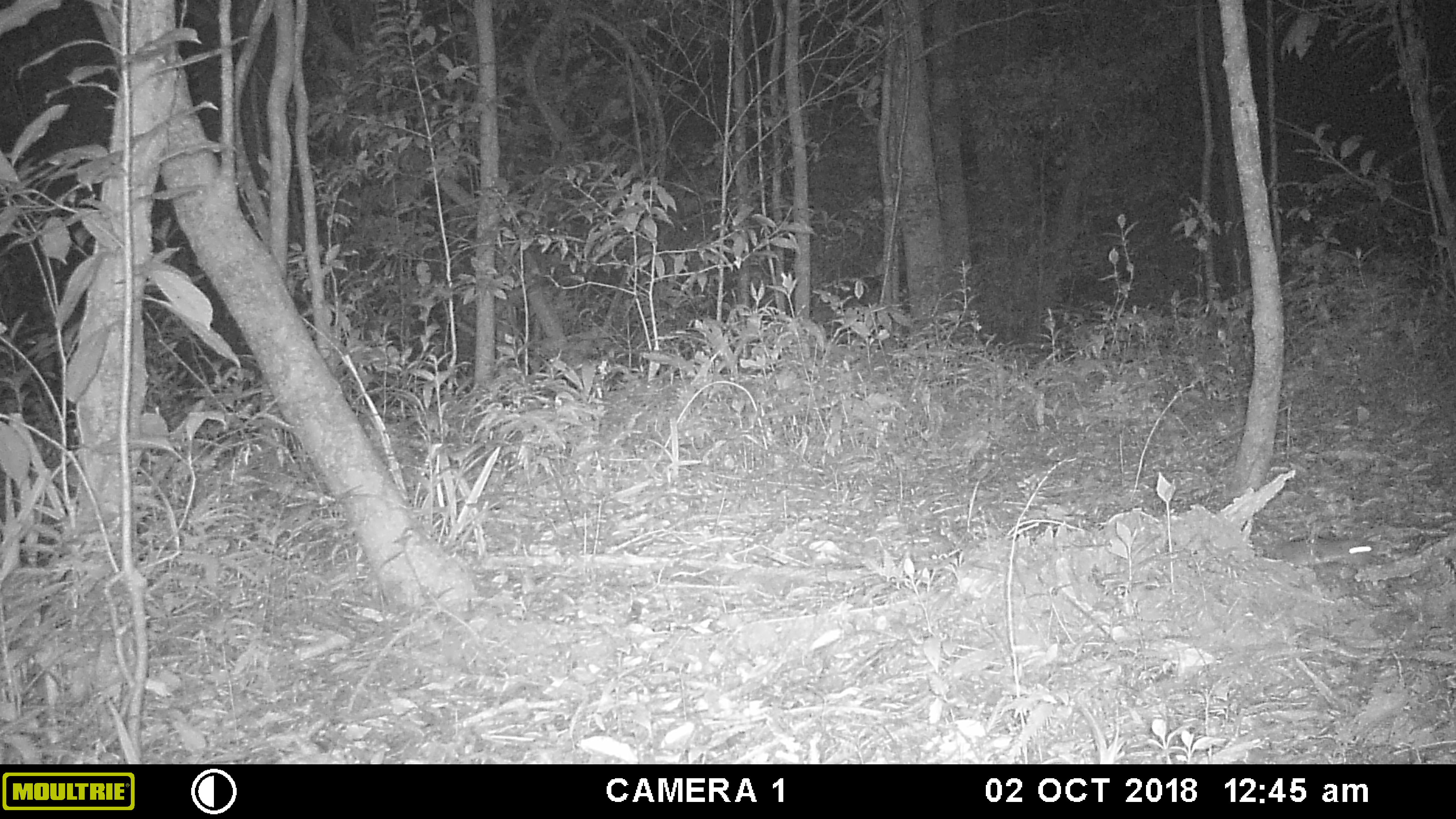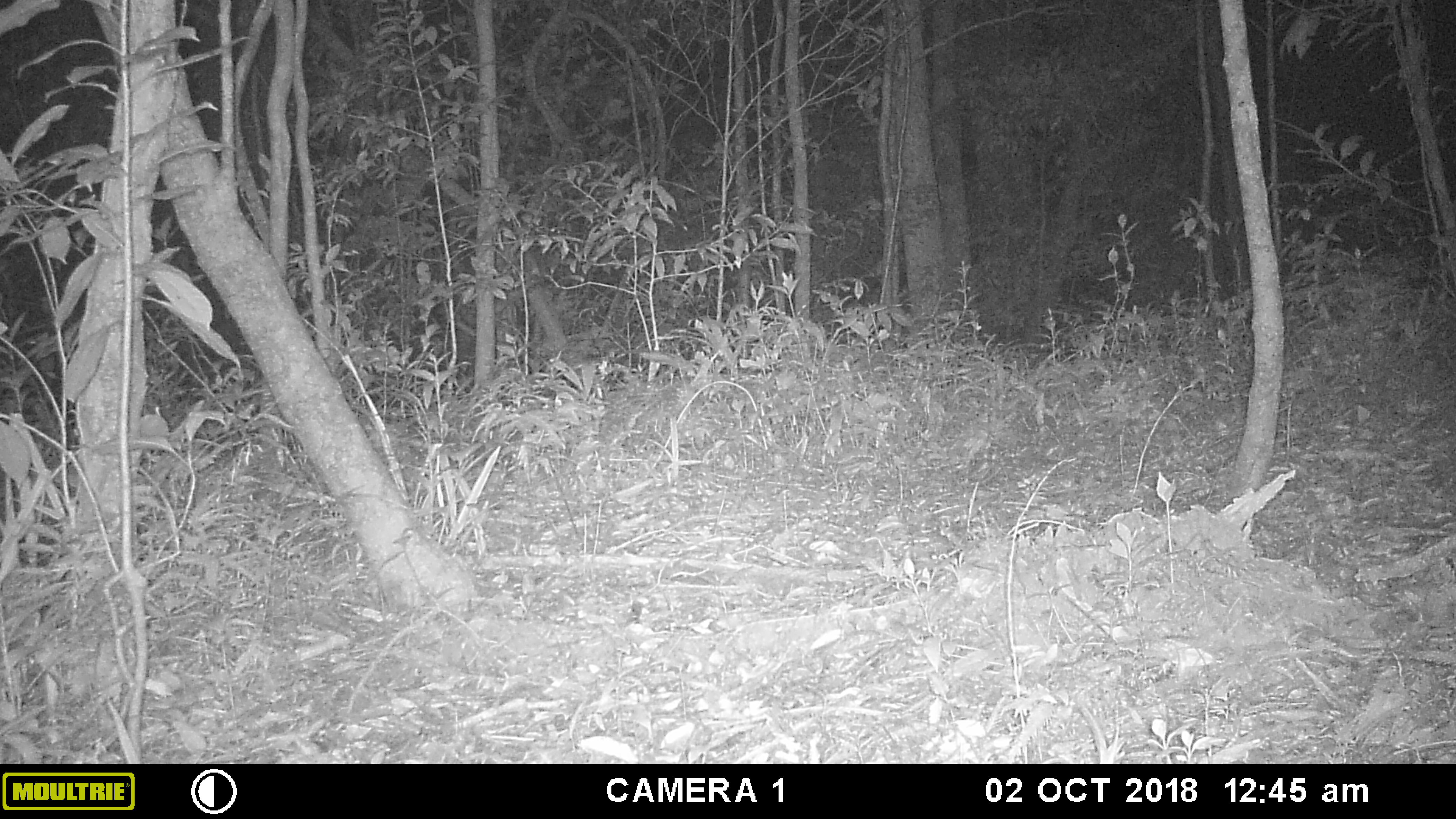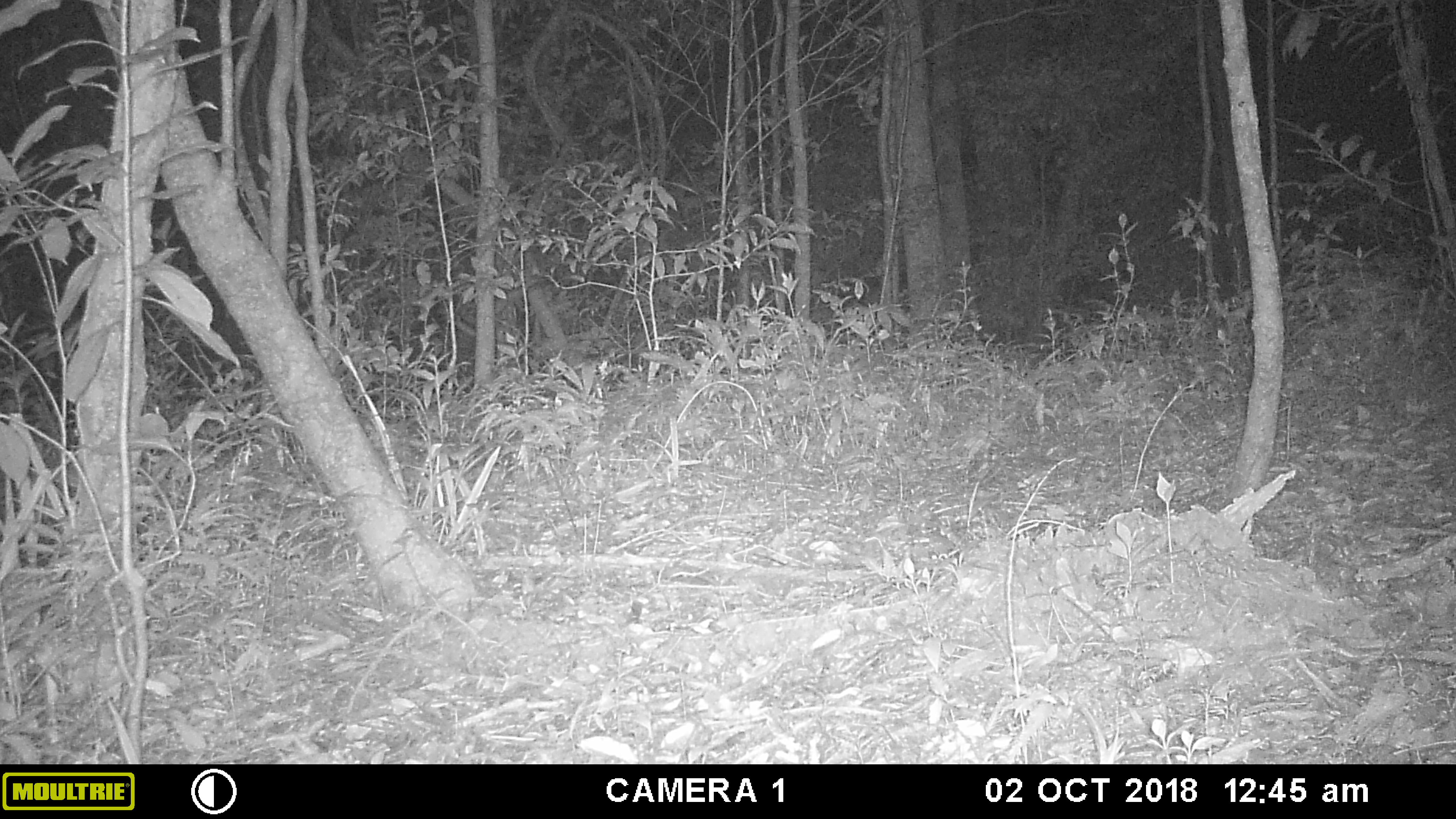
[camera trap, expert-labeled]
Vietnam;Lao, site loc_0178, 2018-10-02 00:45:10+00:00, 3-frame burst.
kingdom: Animalia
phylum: Chordata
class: Mammalia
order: Rodentia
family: Muridae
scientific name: Muridae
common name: old-world mice and rats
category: unidentified murid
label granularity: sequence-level